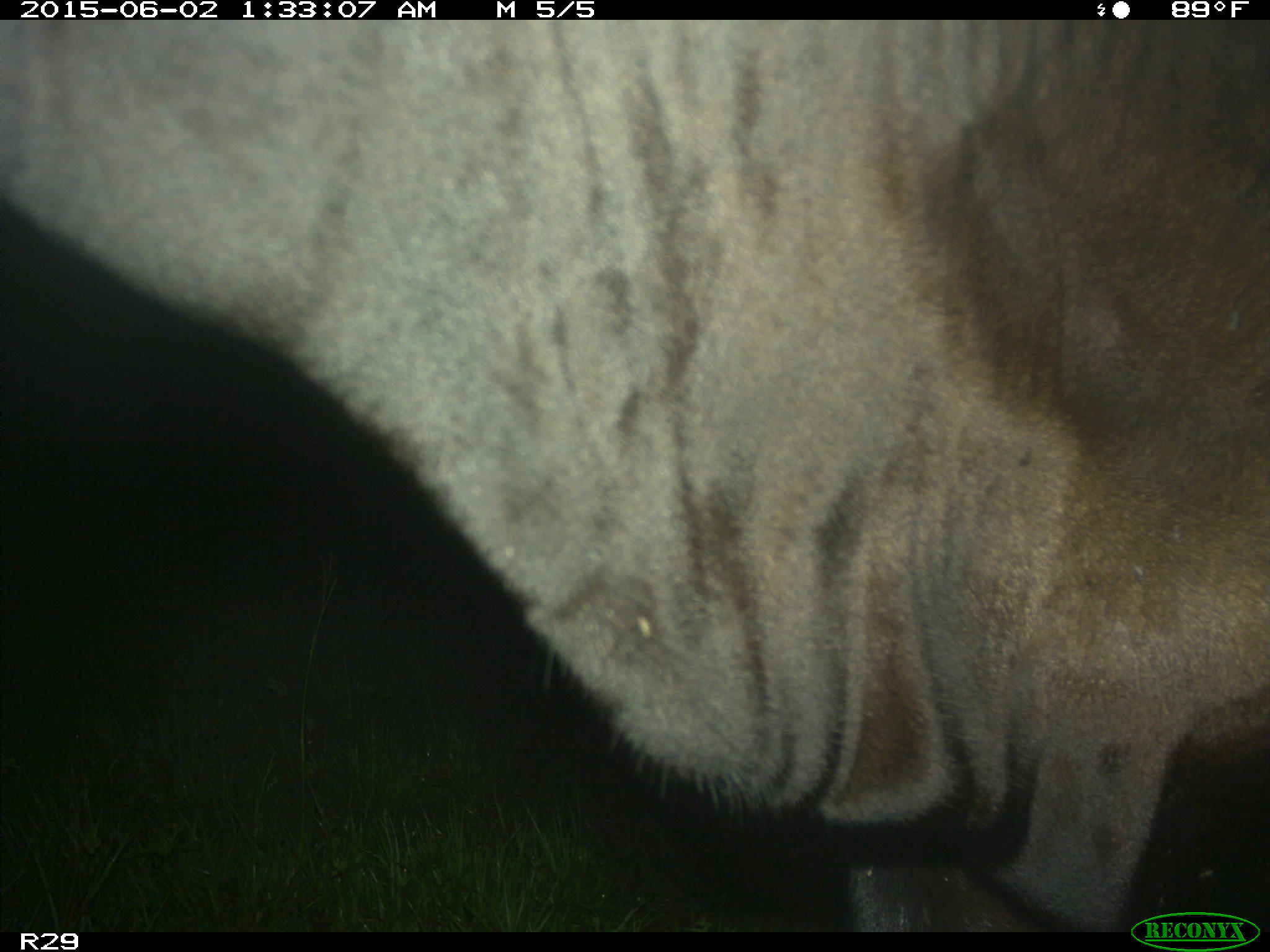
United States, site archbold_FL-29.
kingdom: Animalia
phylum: Chordata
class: Mammalia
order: Artiodactyla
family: Bovidae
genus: Bos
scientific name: Bos taurus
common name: domestic cow